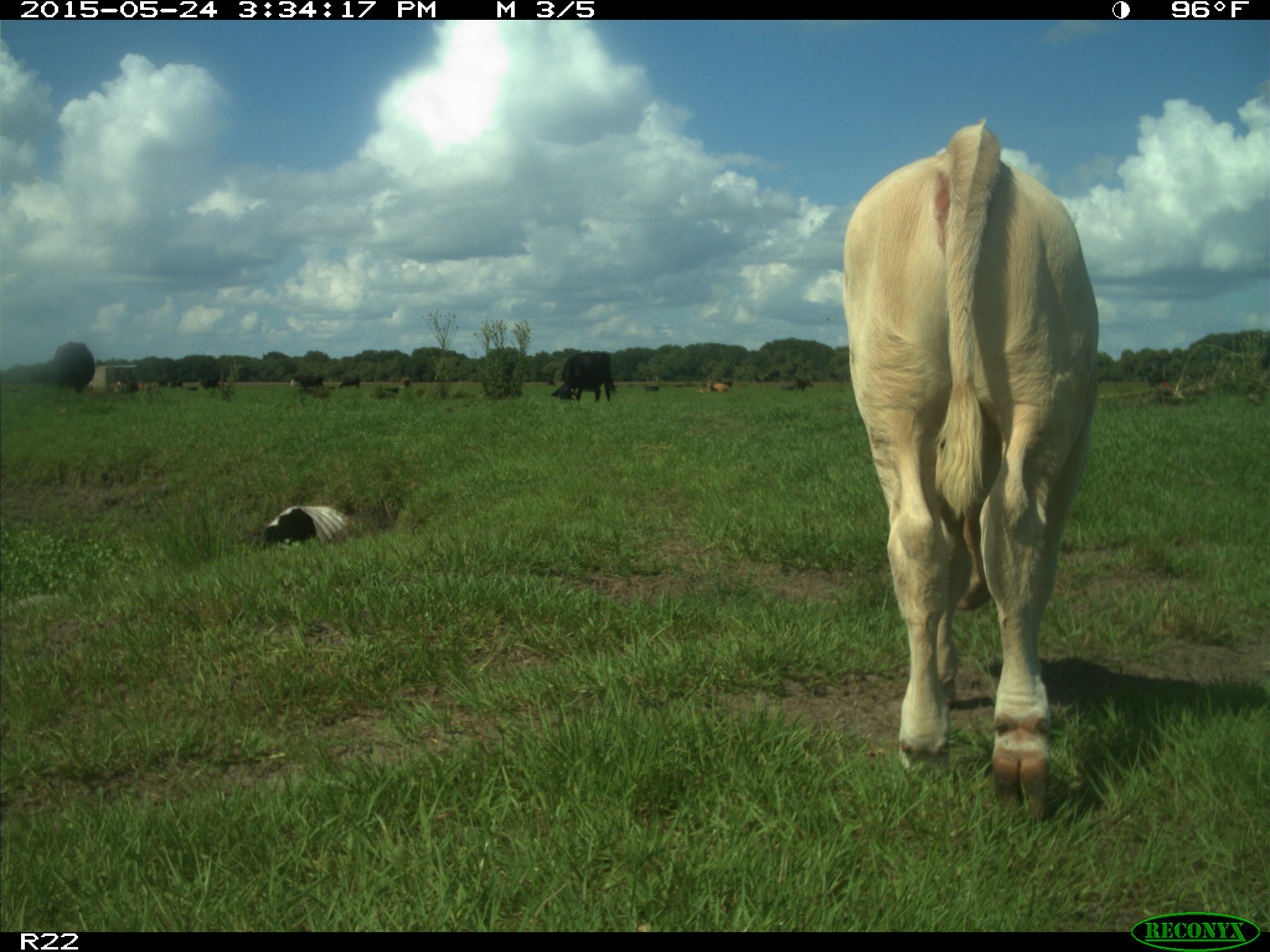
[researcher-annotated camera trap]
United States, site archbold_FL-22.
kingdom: Animalia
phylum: Chordata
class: Mammalia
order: Artiodactyla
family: Bovidae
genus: Bos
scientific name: Bos taurus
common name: domestic cow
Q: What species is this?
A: Bos taurus (domestic cow).